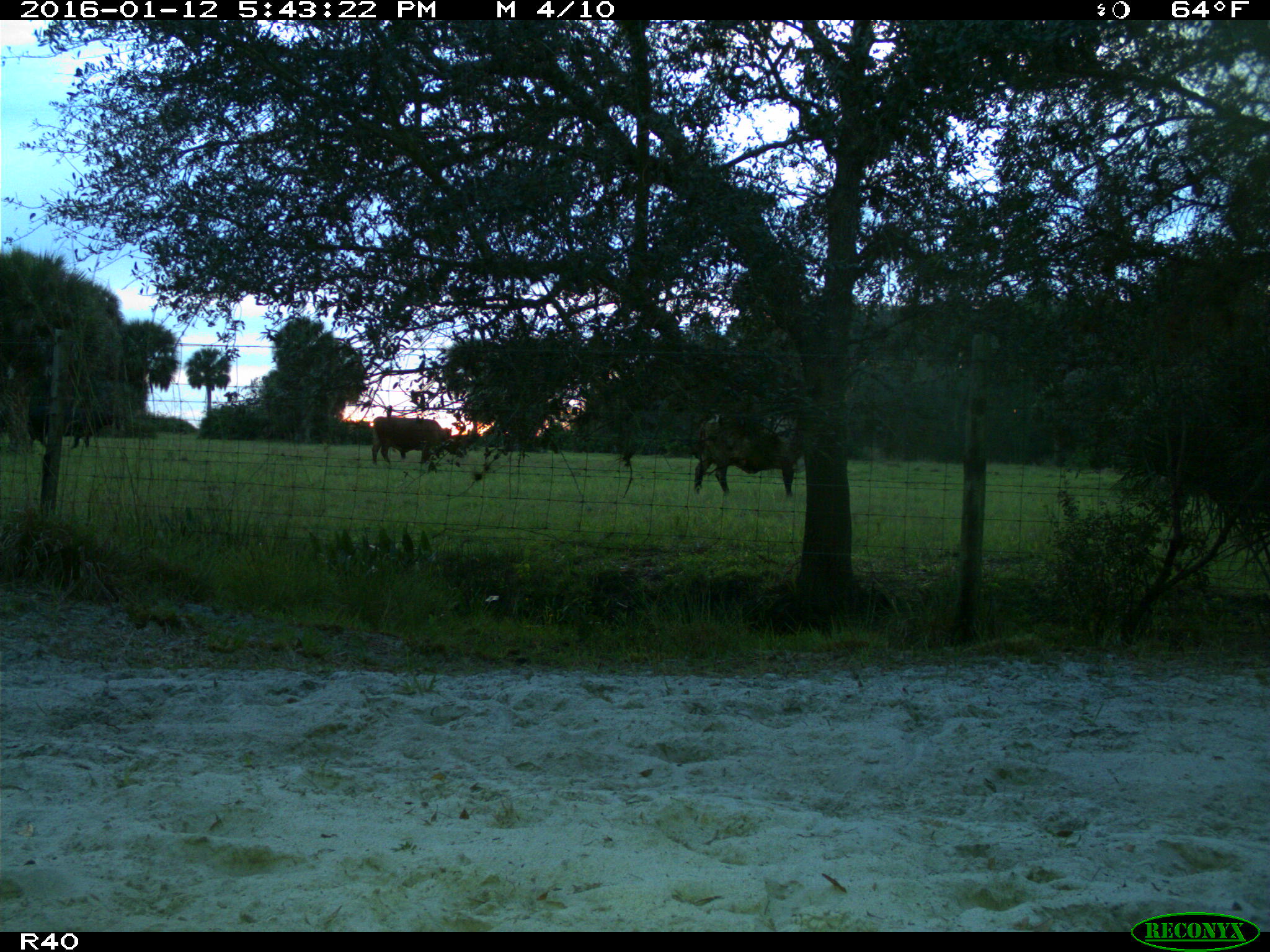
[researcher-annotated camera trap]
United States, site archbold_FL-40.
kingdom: Animalia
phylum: Chordata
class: Mammalia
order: Artiodactyla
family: Bovidae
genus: Bos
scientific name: Bos taurus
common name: domestic cow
Bos taurus (domestic cow).